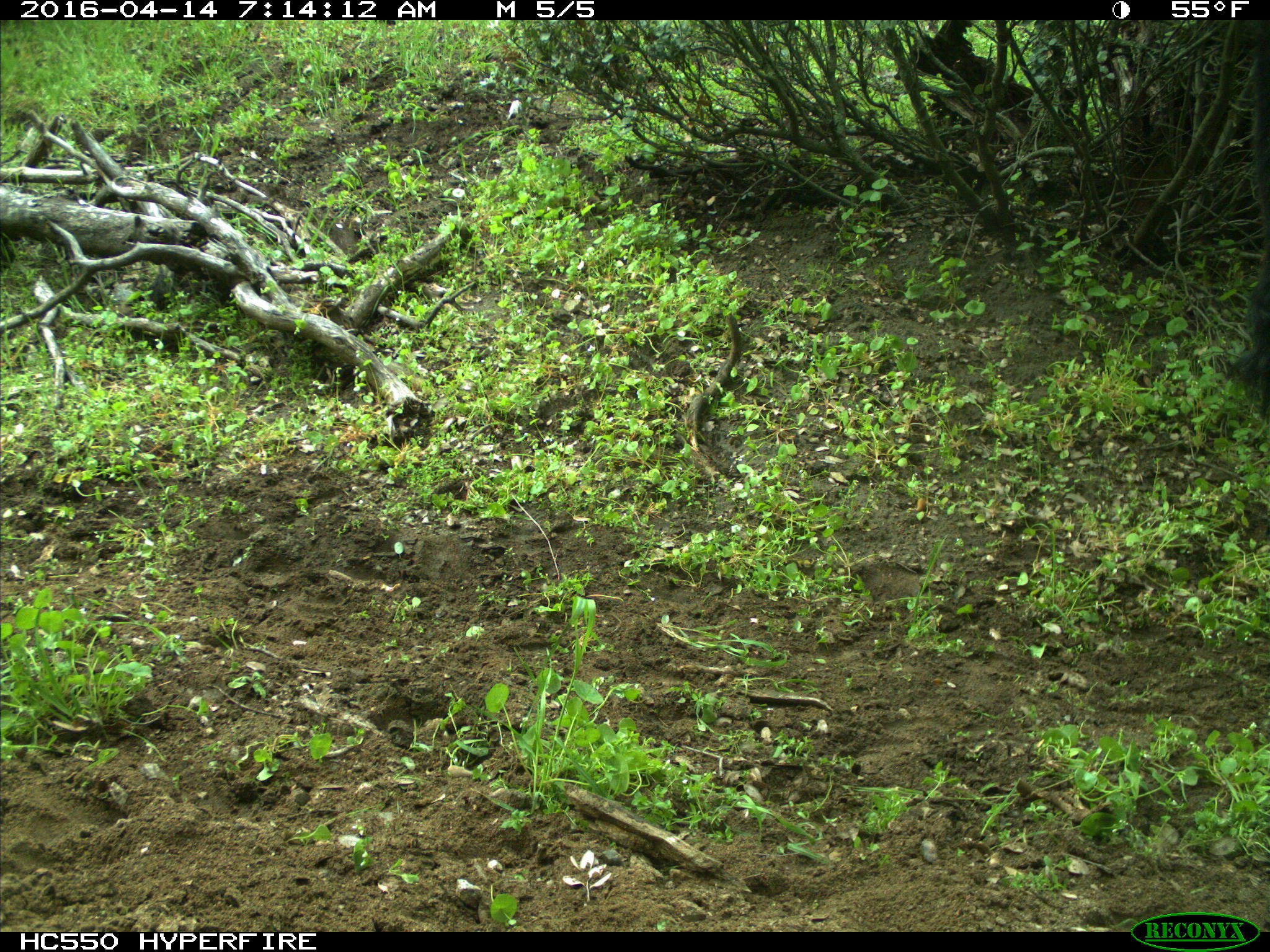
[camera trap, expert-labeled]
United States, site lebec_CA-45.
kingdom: Animalia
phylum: Chordata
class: Mammalia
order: Artiodactyla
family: Bovidae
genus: Bos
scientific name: Bos taurus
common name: domestic cow